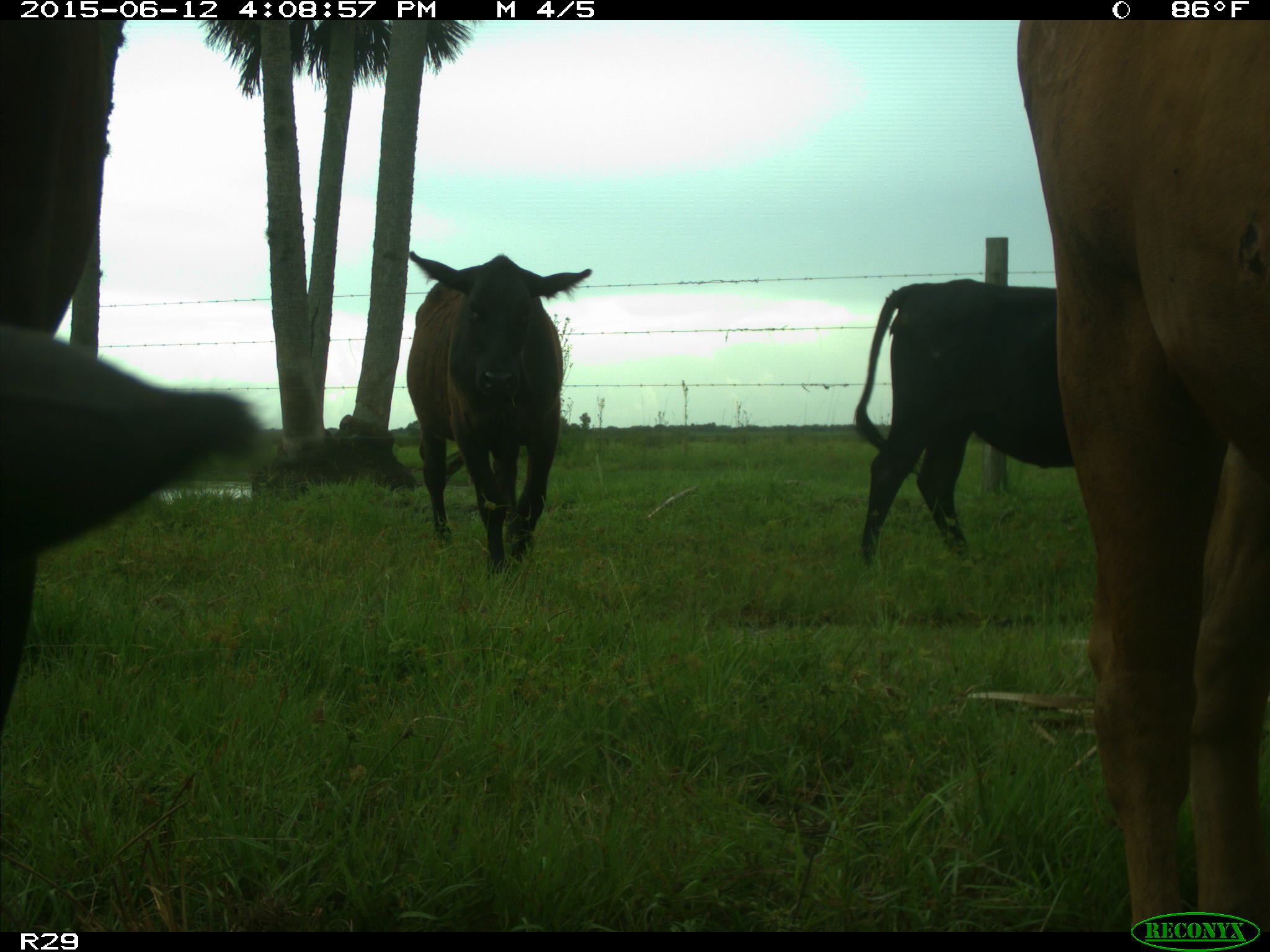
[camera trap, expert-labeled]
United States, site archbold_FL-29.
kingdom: Animalia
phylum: Chordata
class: Mammalia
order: Artiodactyla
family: Bovidae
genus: Bos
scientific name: Bos taurus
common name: domestic cow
Bos taurus (domestic cow).